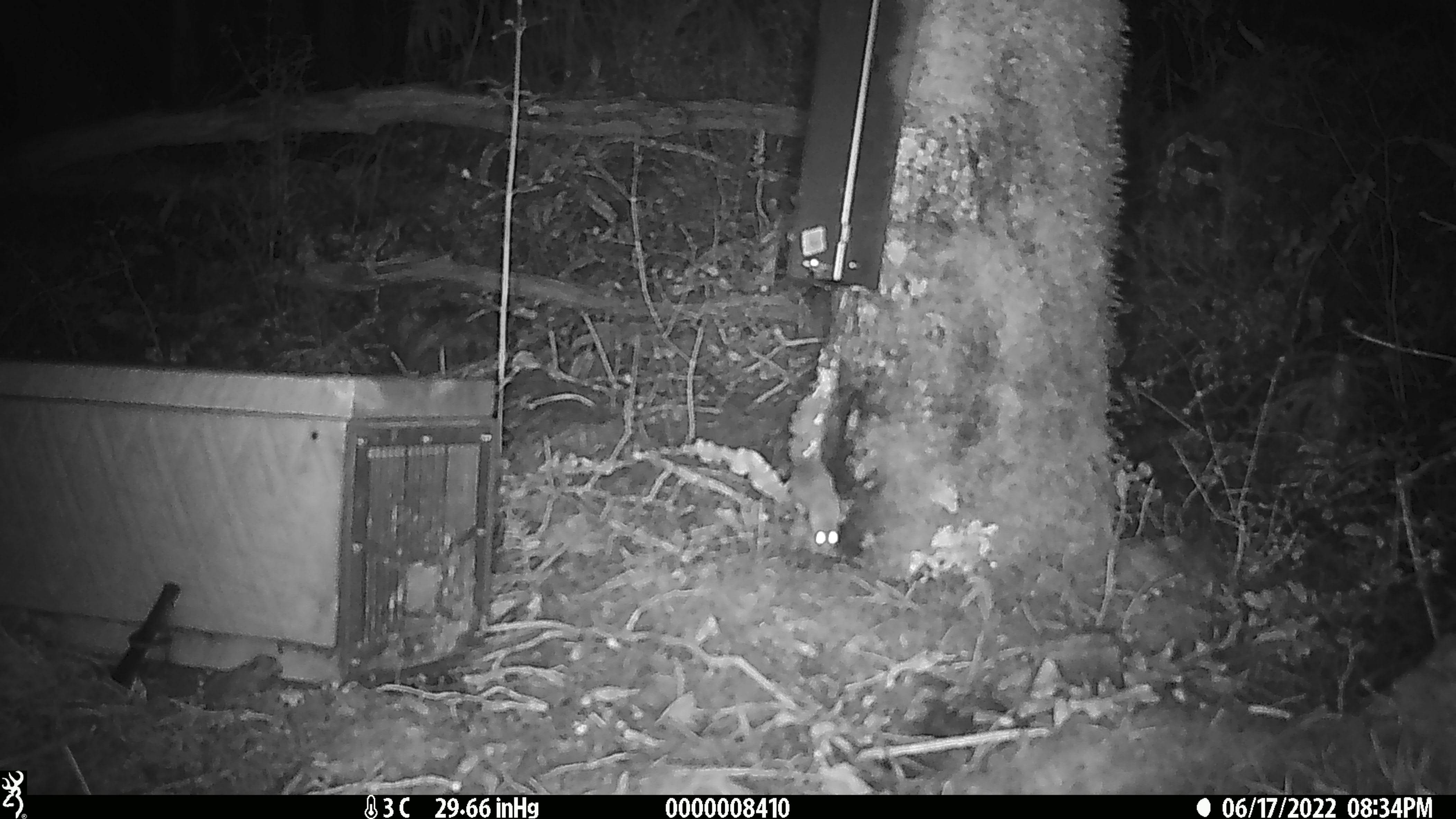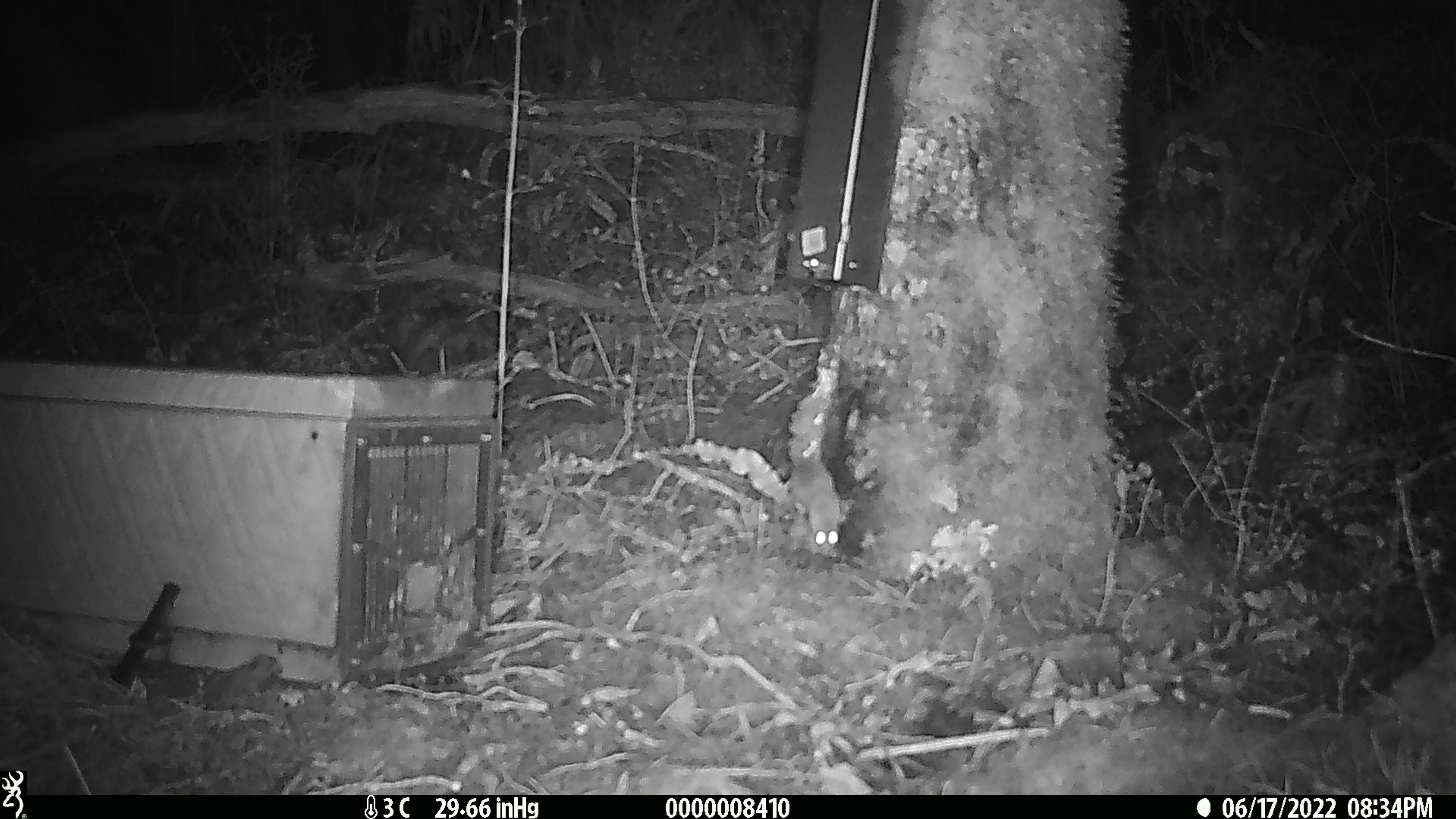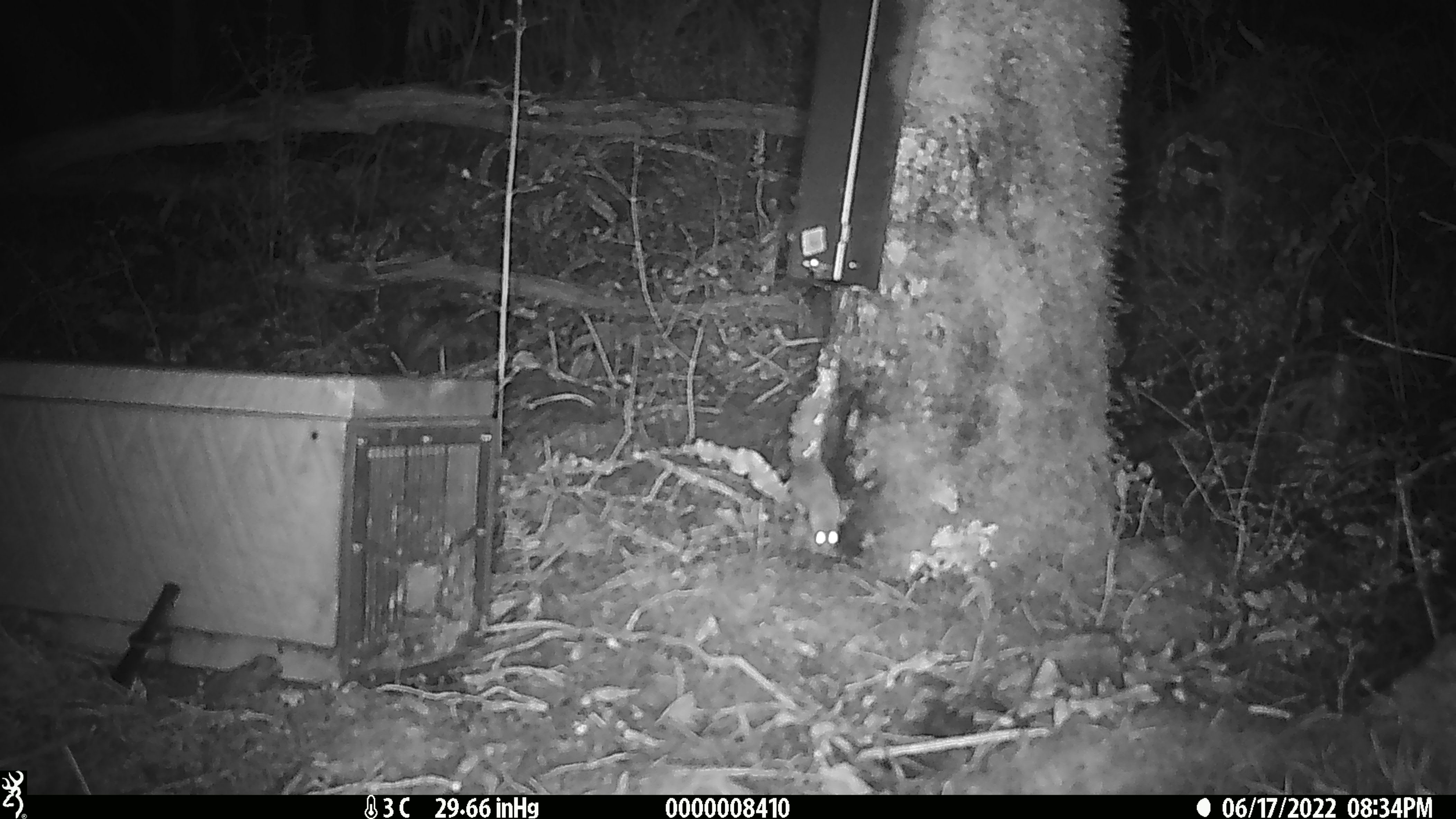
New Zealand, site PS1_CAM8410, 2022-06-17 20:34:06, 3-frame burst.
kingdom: Animalia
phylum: Chordata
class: Mammalia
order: Rodentia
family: Muridae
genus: Mus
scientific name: Mus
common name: mouse